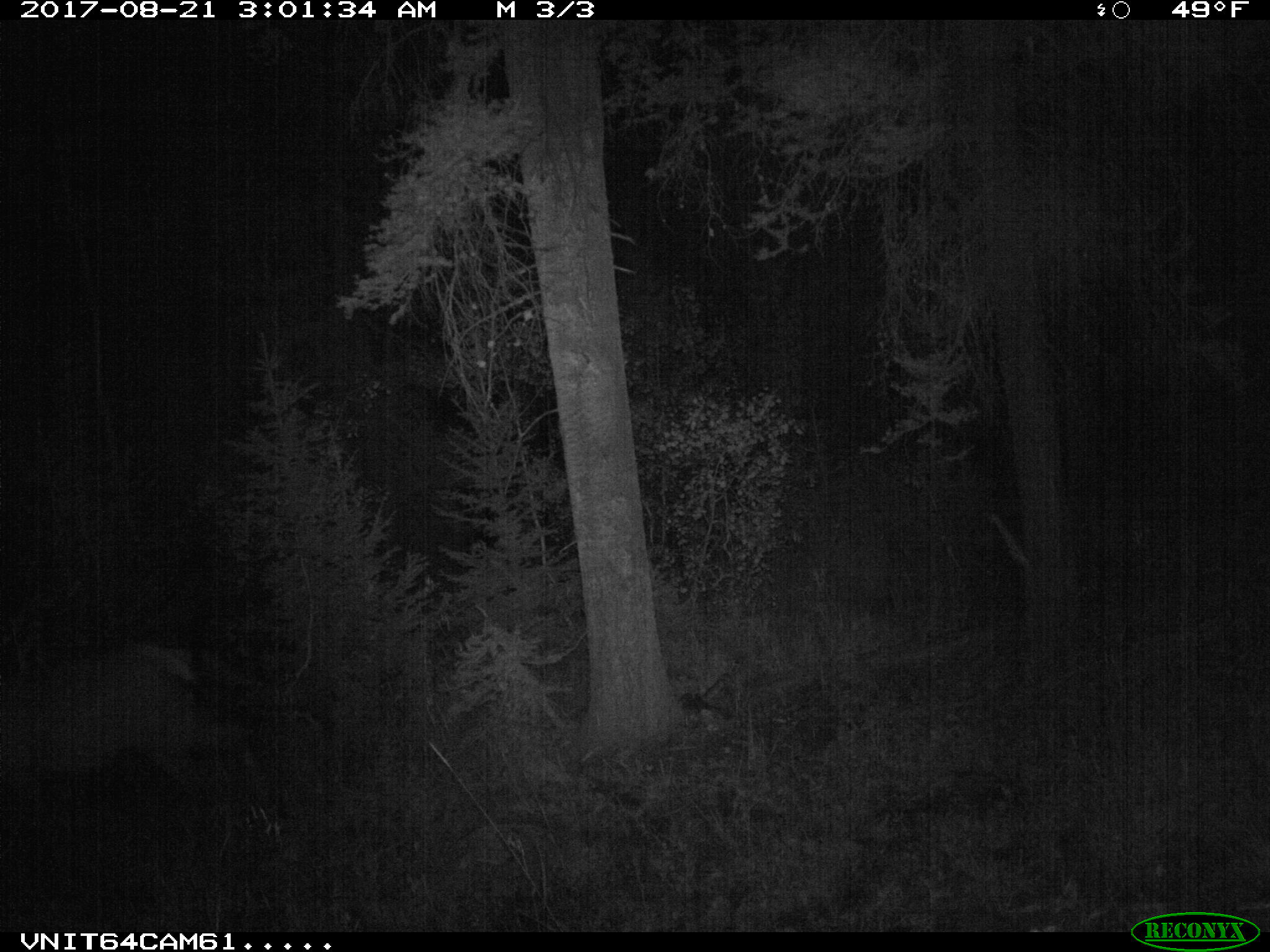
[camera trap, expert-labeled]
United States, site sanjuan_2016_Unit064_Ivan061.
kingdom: Animalia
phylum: Chordata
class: Mammalia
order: Artiodactyla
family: Cervidae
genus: Cervus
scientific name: Cervus elaphus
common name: red deer